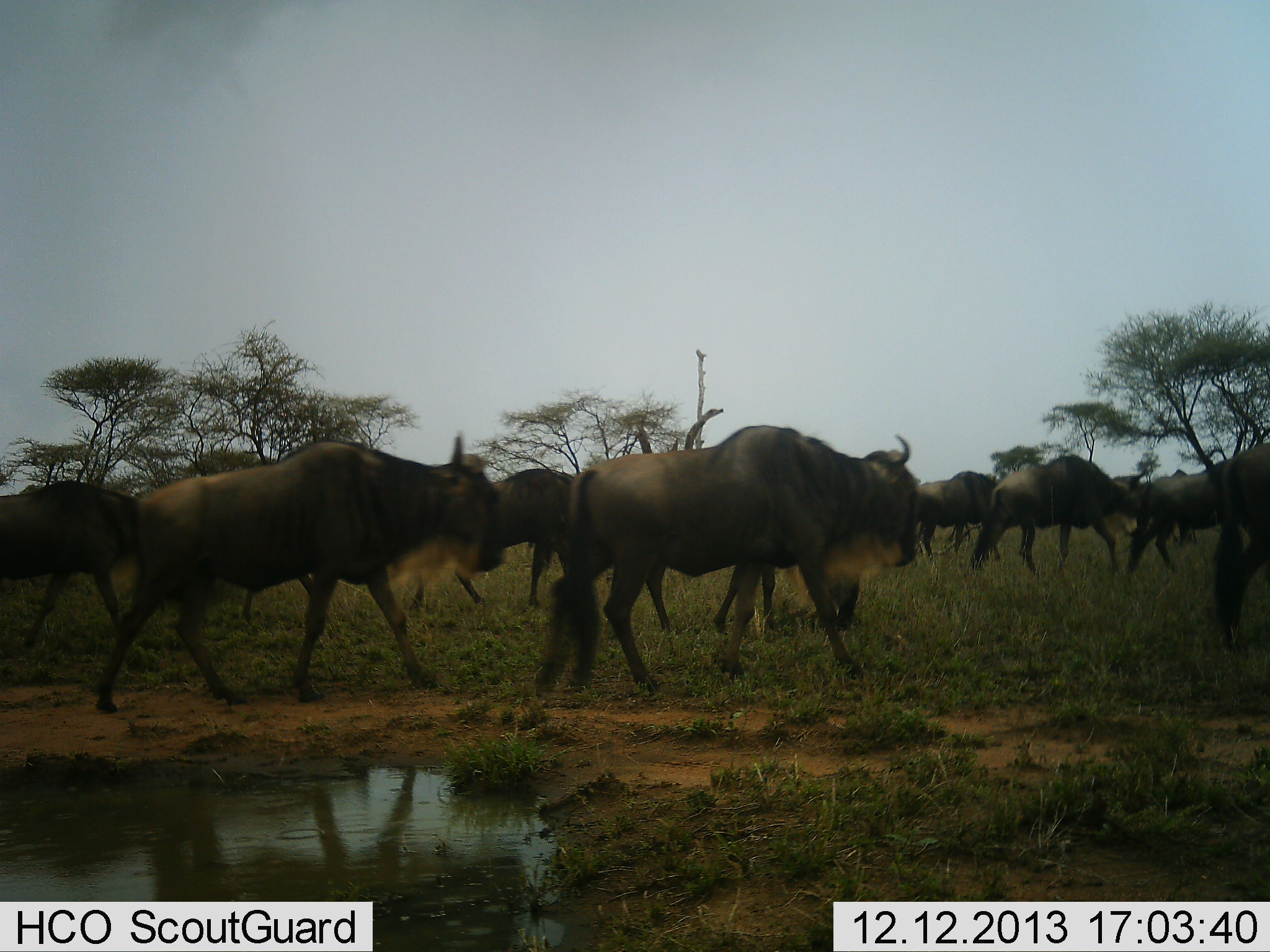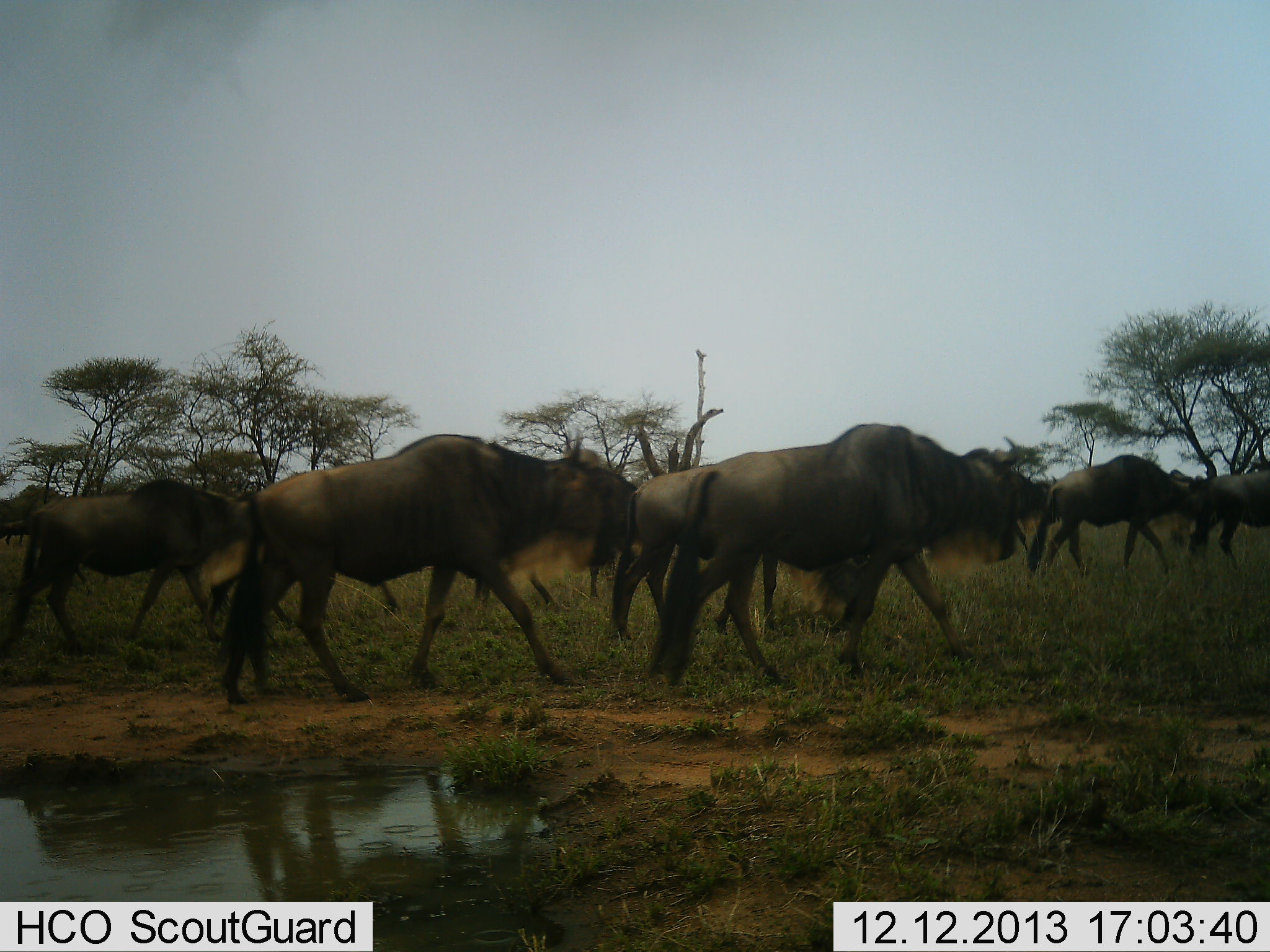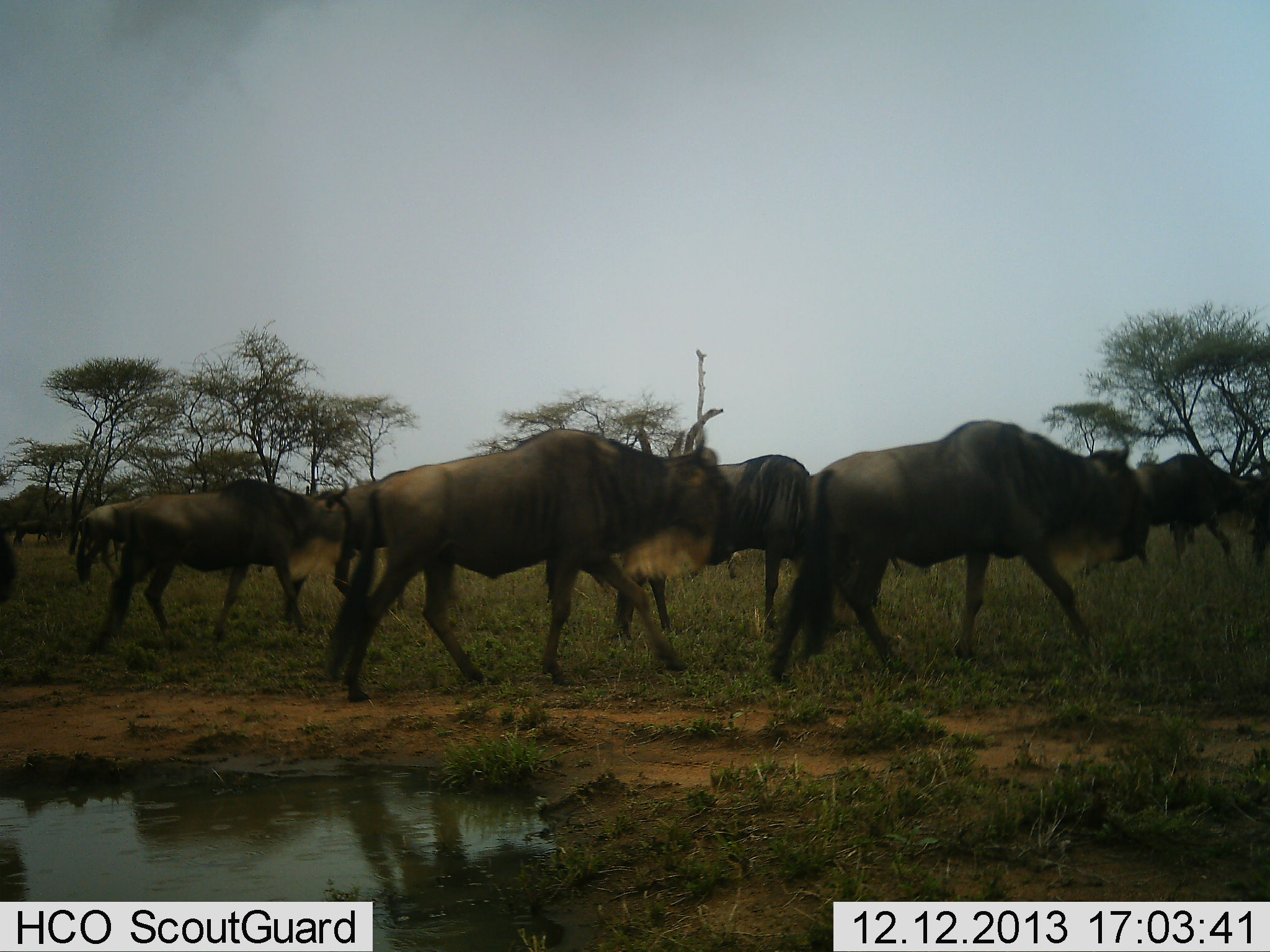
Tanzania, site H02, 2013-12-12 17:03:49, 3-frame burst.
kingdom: Animalia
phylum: Chordata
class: Mammalia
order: Artiodactyla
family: Bovidae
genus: Connochaetes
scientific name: Connochaetes taurinus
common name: blue wildebeest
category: wildebeest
Wildebeest (blue wildebeest) (Connochaetes taurinus), count 11-50. Behavior (volunteer vote fractions): standing 0%, resting 0%, moving 100%, interacting 0%. Young present (vote fraction): 0%. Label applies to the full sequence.